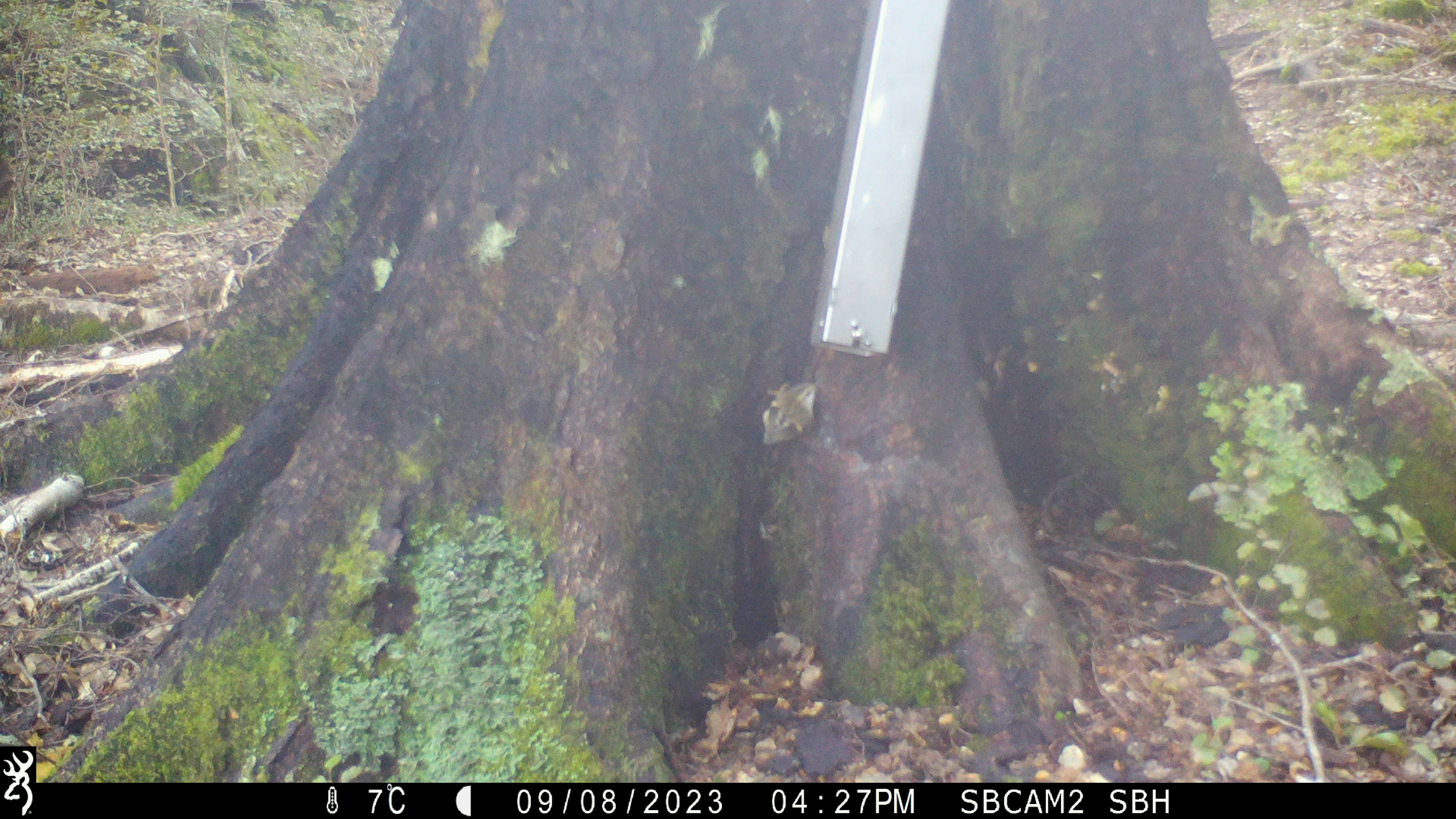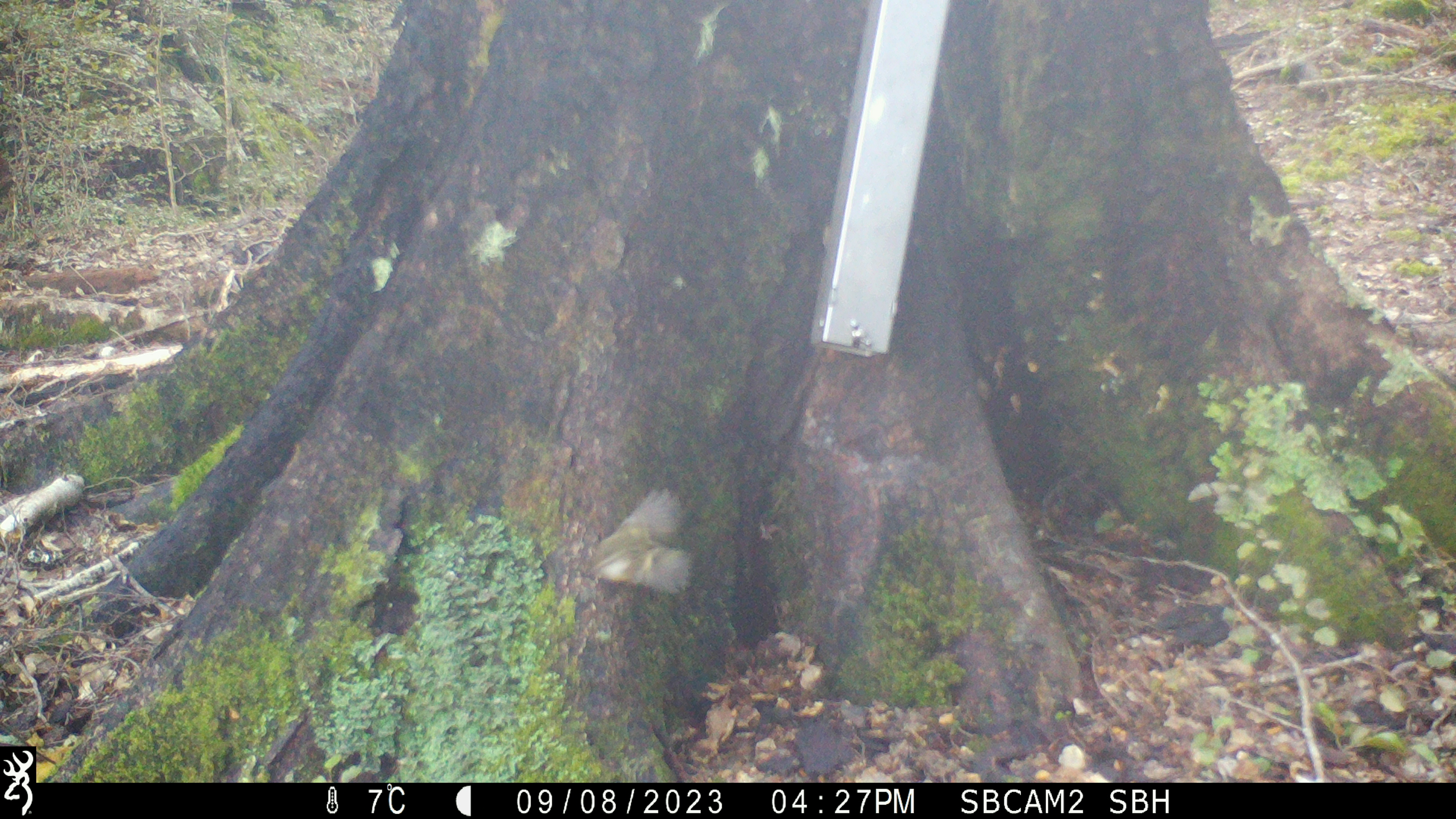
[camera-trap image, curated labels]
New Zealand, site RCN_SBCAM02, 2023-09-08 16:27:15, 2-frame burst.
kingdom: Animalia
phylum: Chordata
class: Aves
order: Passeriformes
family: Acanthisittidae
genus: Acanthisitta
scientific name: Acanthisitta chloris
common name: rifleman